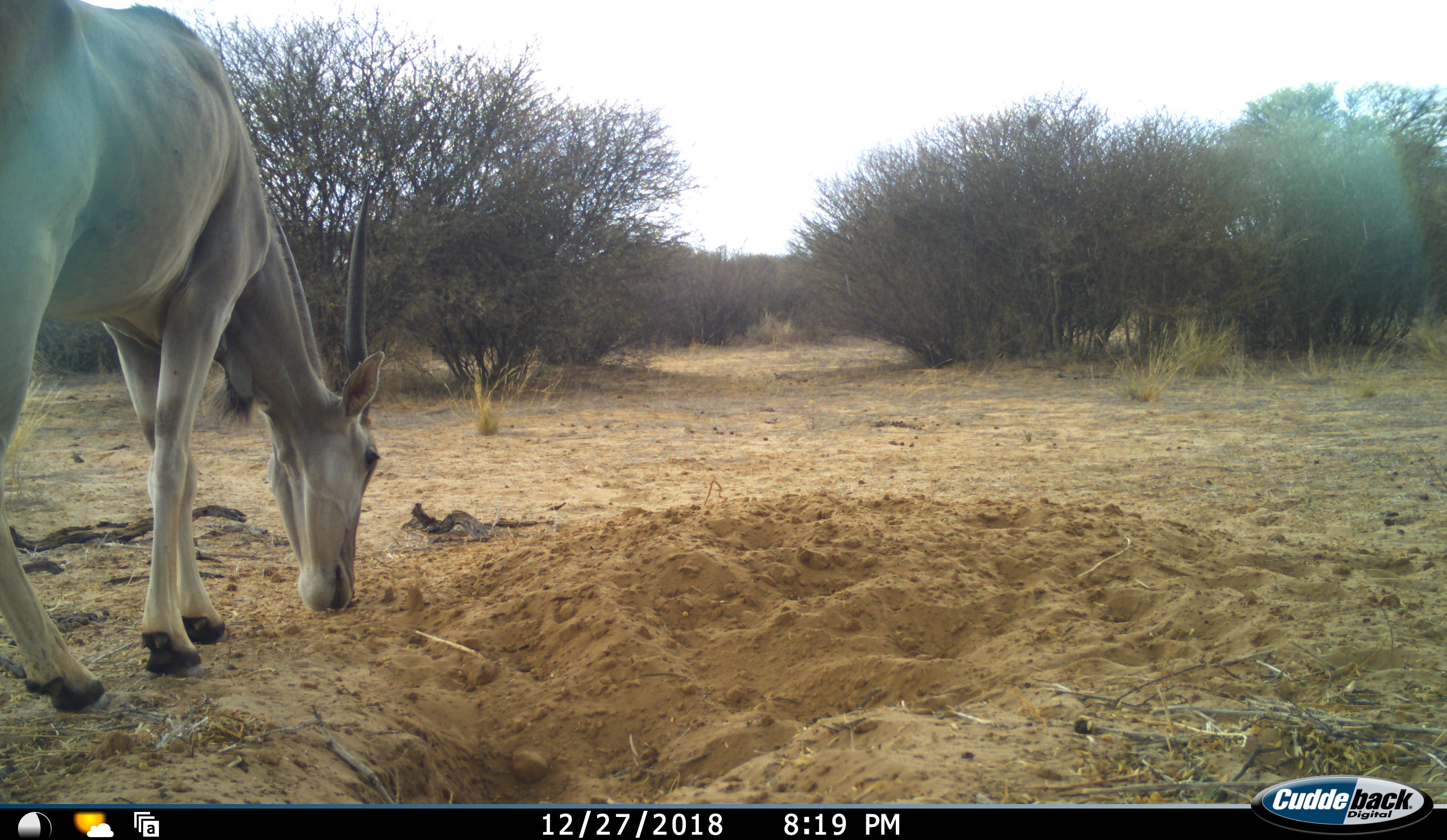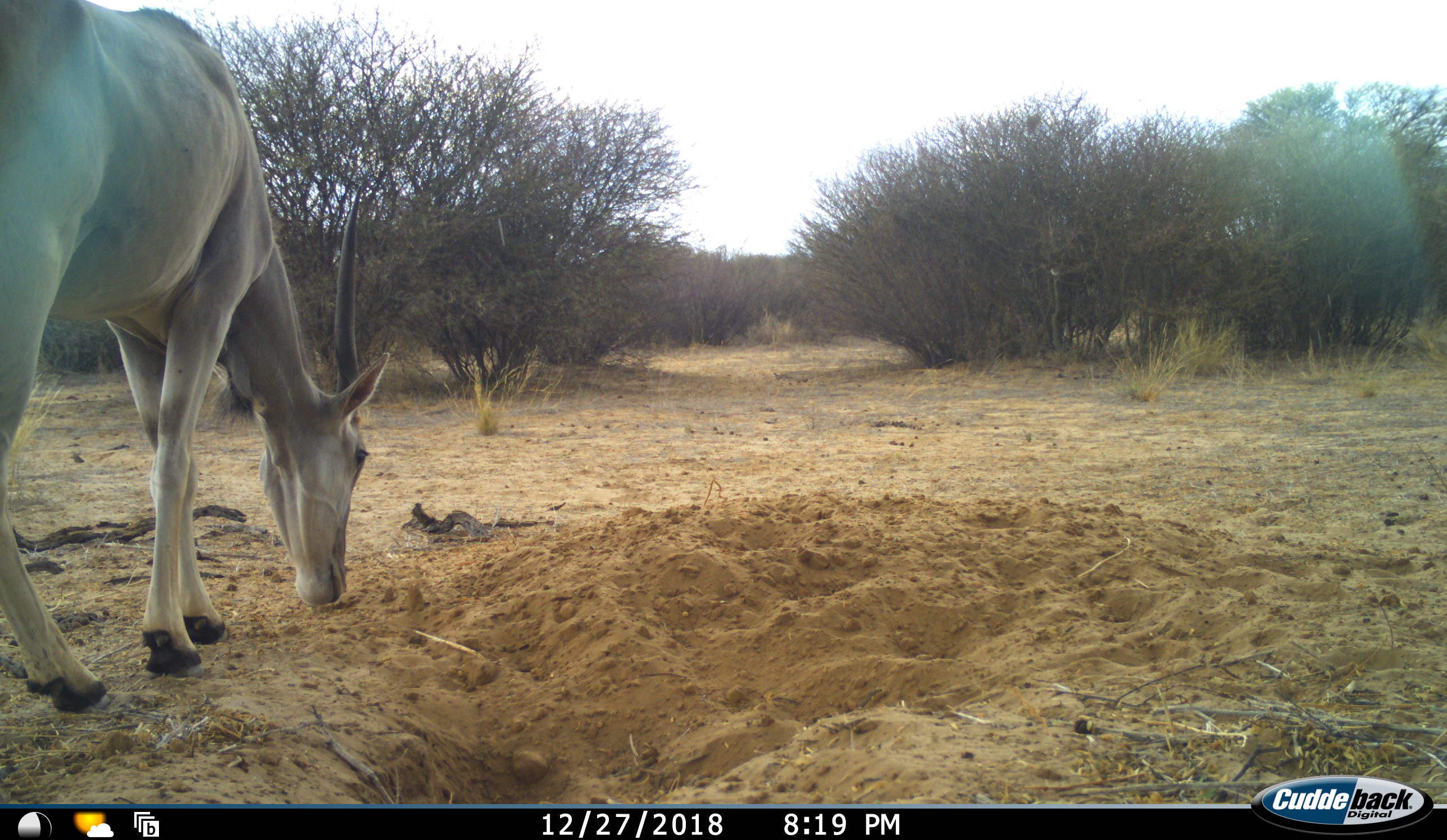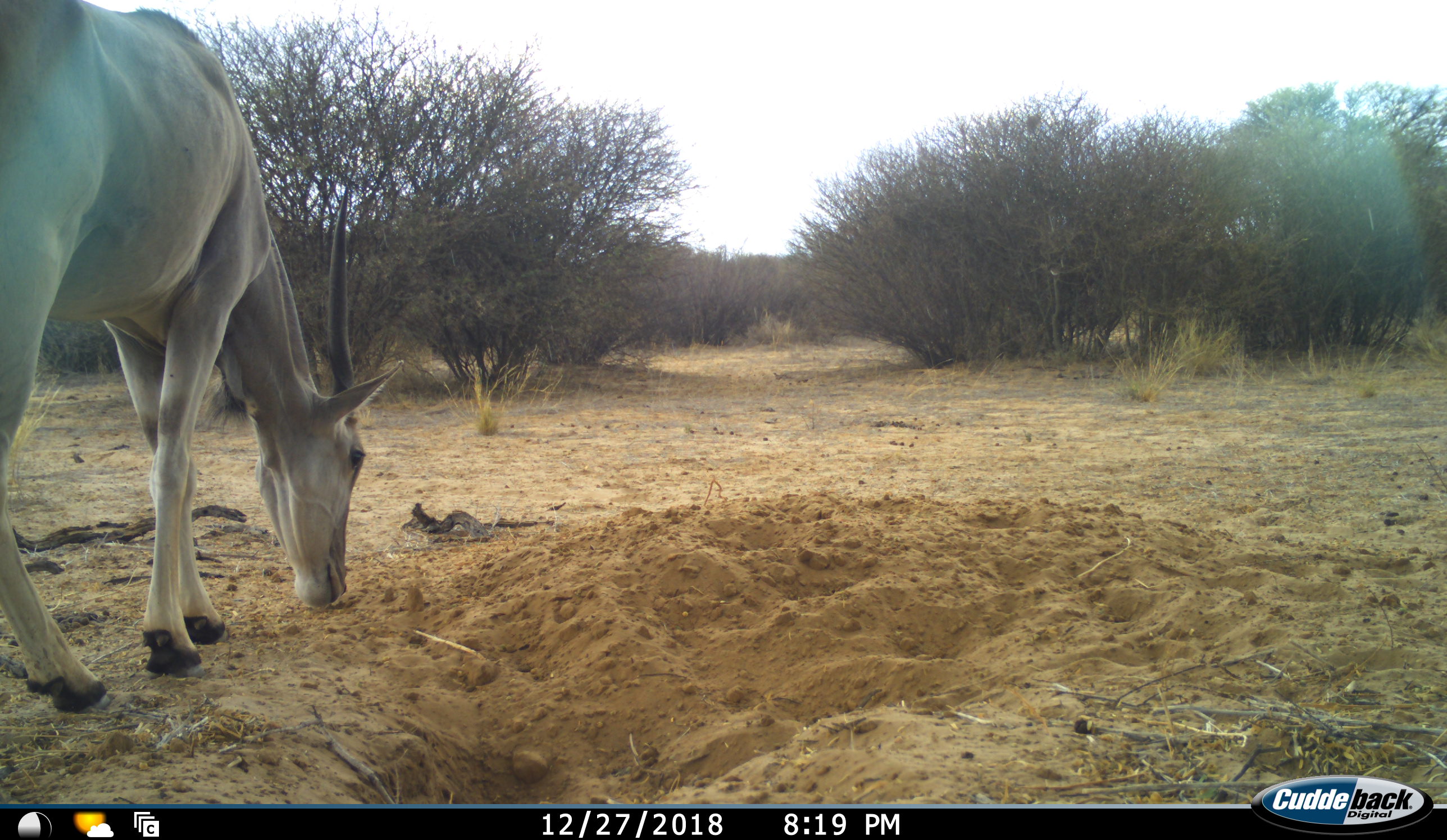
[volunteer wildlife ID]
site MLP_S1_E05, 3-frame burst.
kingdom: Animalia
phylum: Chordata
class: Mammalia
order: Artiodactyla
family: Bovidae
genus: Tragelaphus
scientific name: Tragelaphus oryx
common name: eland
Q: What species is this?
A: Eland (Tragelaphus oryx).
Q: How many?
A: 1.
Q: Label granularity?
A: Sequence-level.